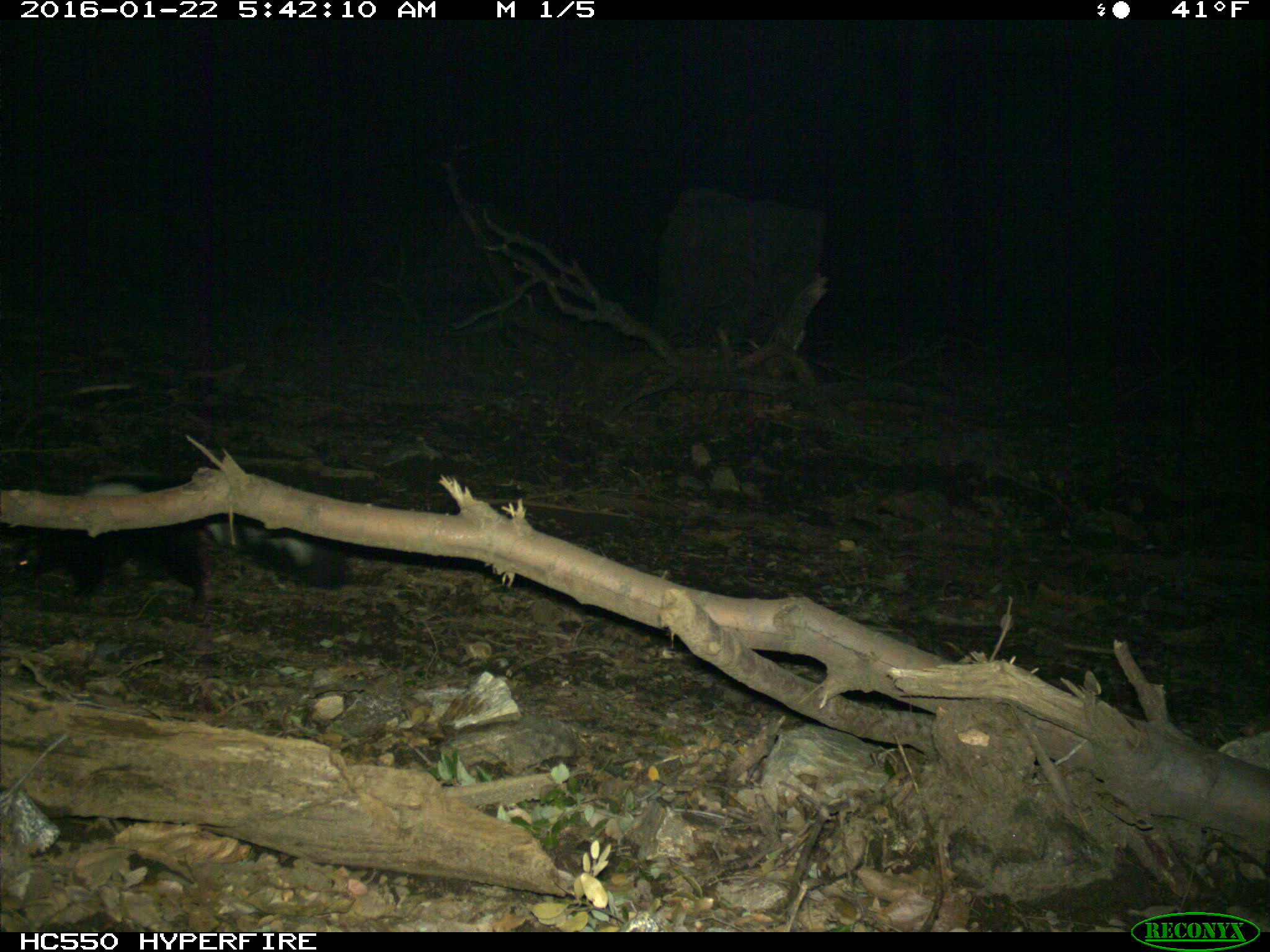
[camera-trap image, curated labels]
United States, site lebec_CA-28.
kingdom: Animalia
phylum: Chordata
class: Mammalia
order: Carnivora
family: Mephitidae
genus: Mephitis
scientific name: Mephitis mephitis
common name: striped skunk